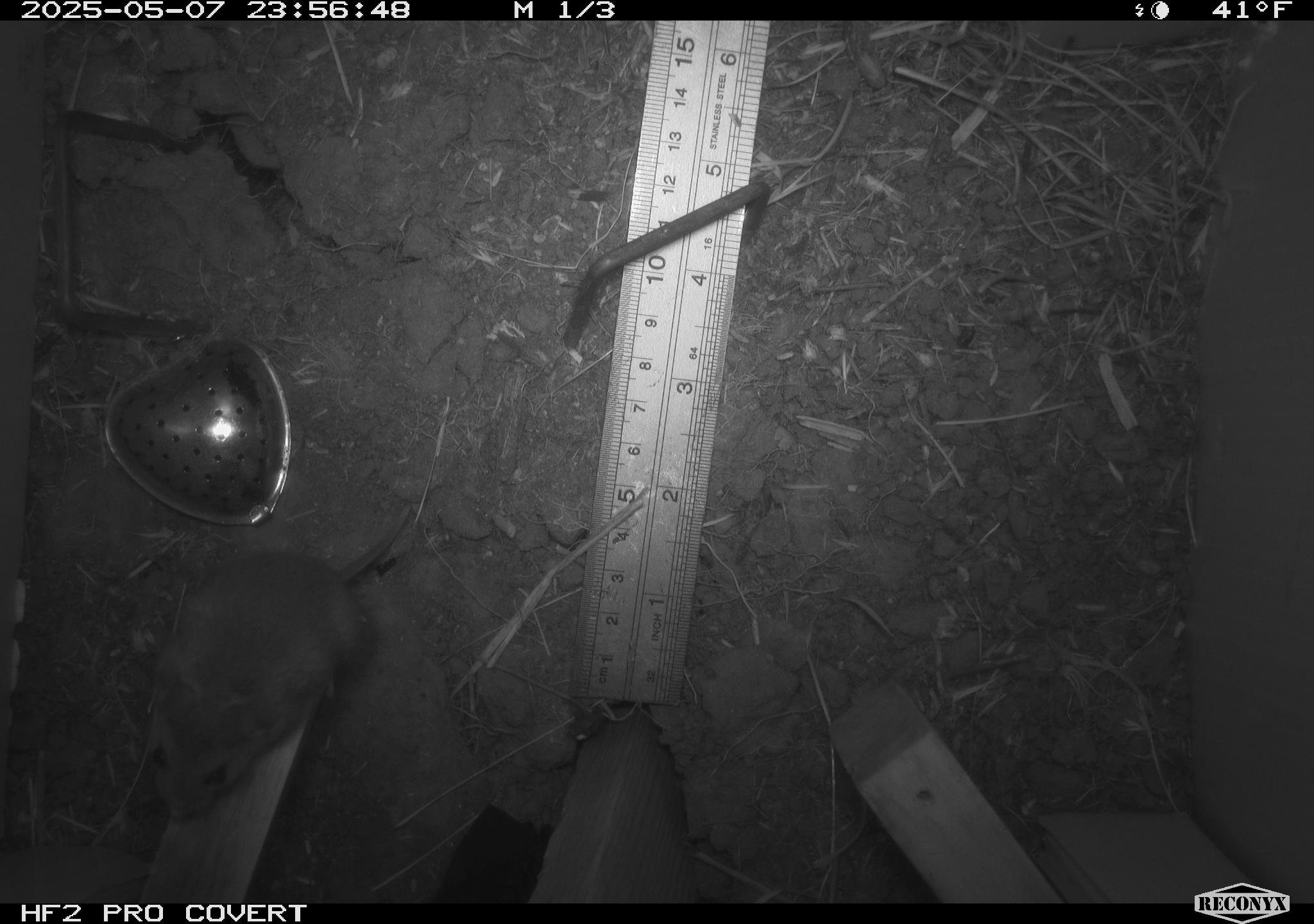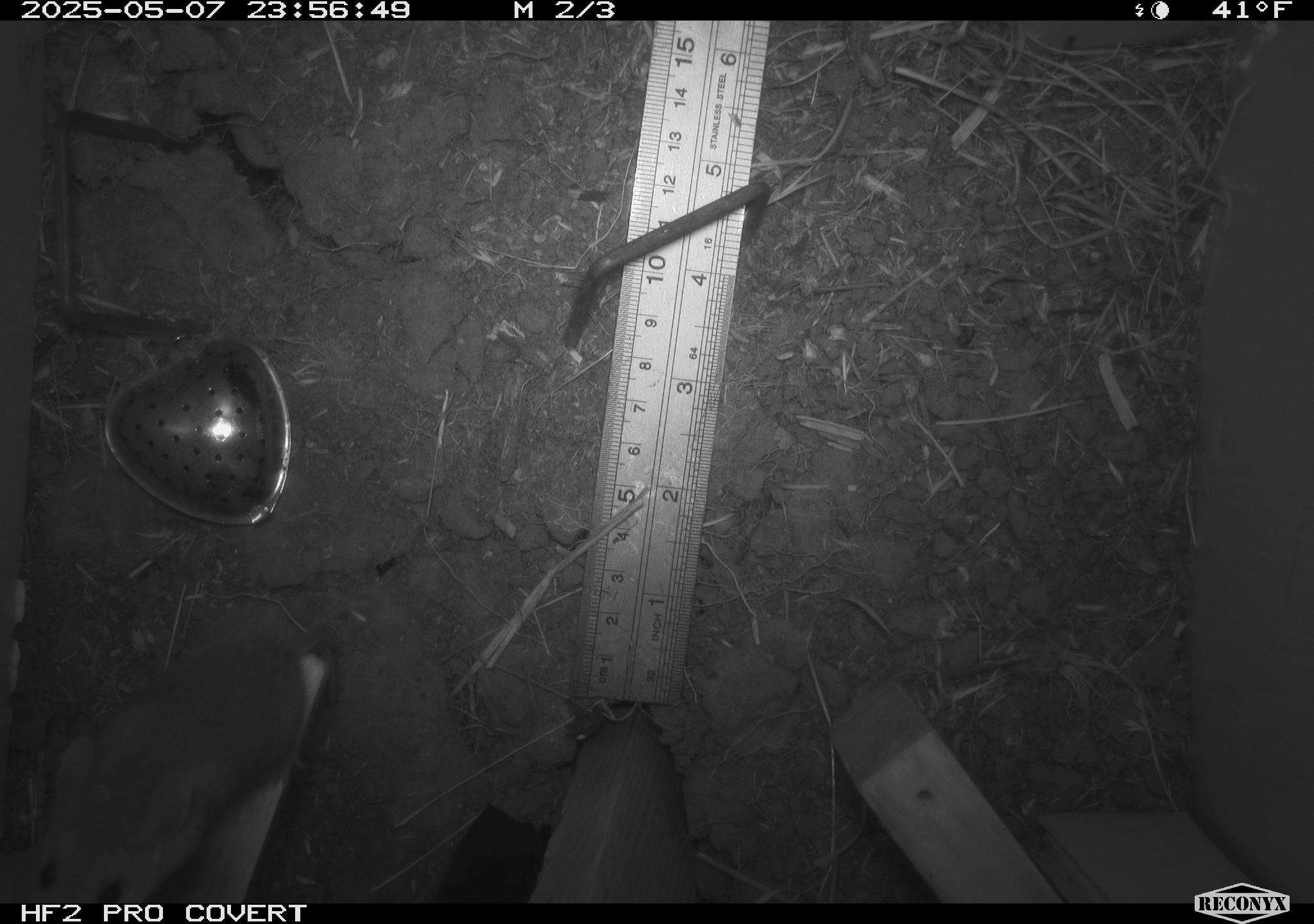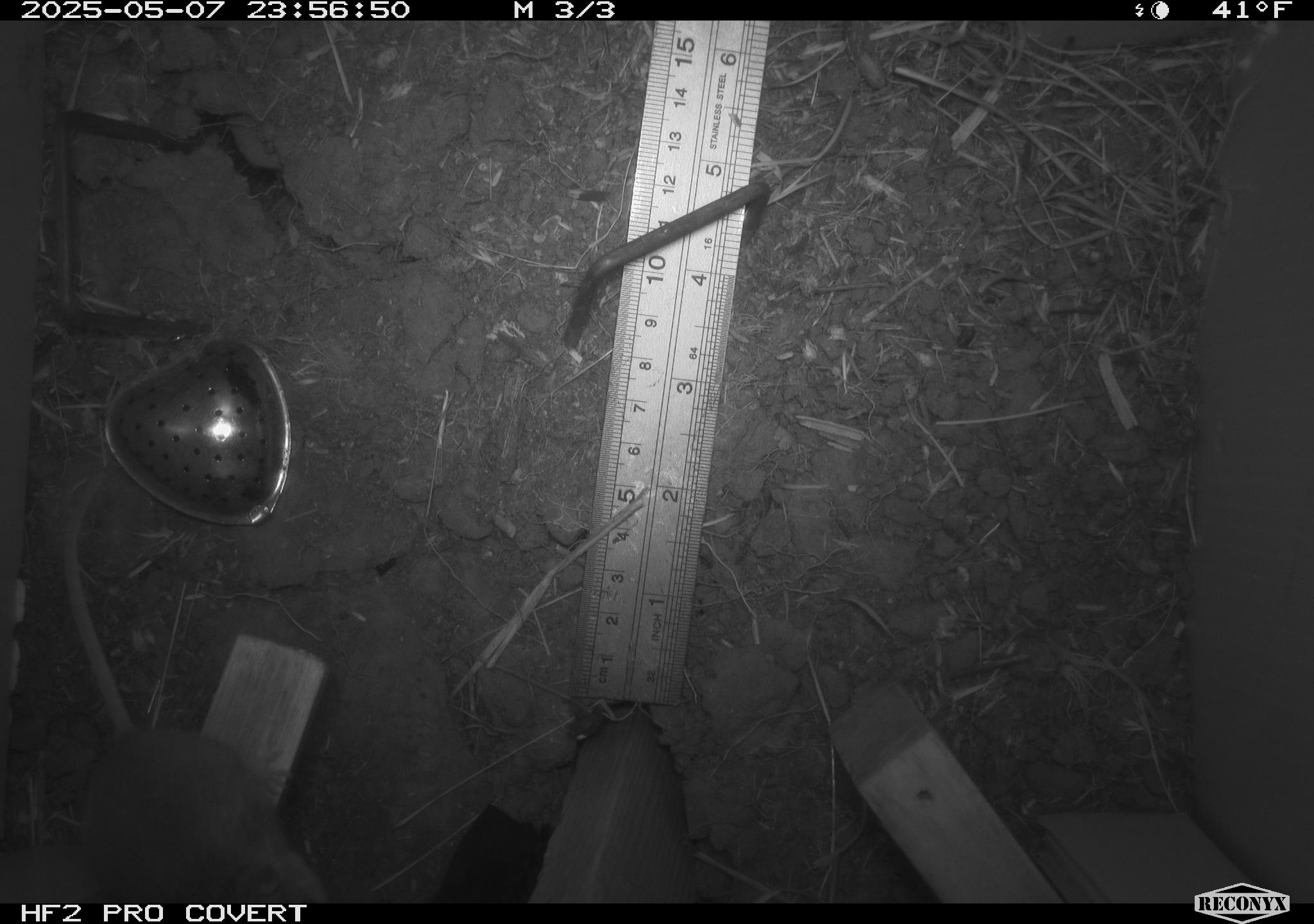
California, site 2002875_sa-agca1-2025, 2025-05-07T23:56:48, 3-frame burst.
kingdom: Animalia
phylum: Chordata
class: Mammalia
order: Rodentia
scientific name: Rodentia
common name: mouse species